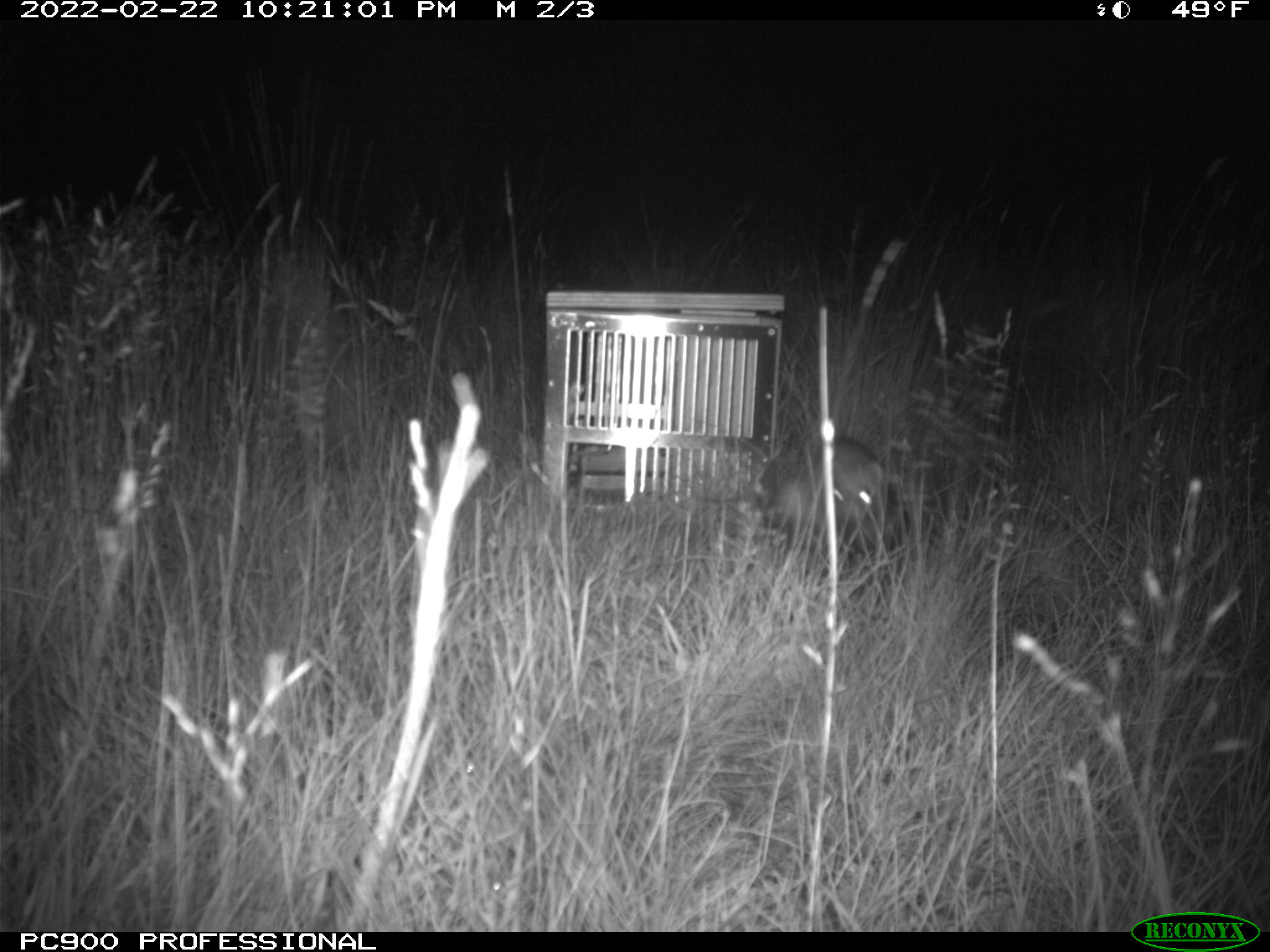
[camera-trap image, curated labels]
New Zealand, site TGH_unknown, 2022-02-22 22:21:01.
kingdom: Animalia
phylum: Chordata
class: Mammalia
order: Carnivora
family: Mustelidae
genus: Mustela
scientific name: Mustela furo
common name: ferret